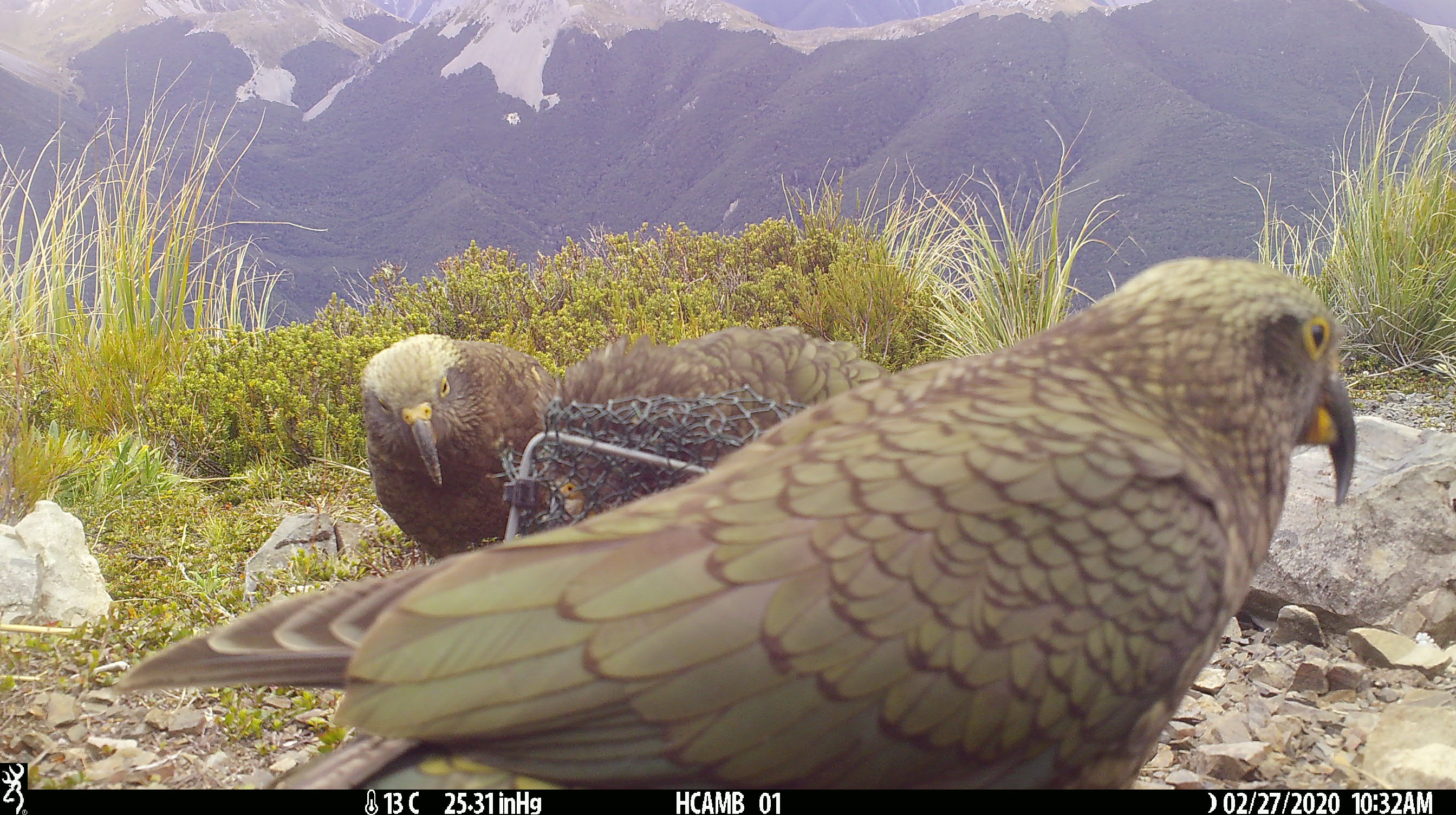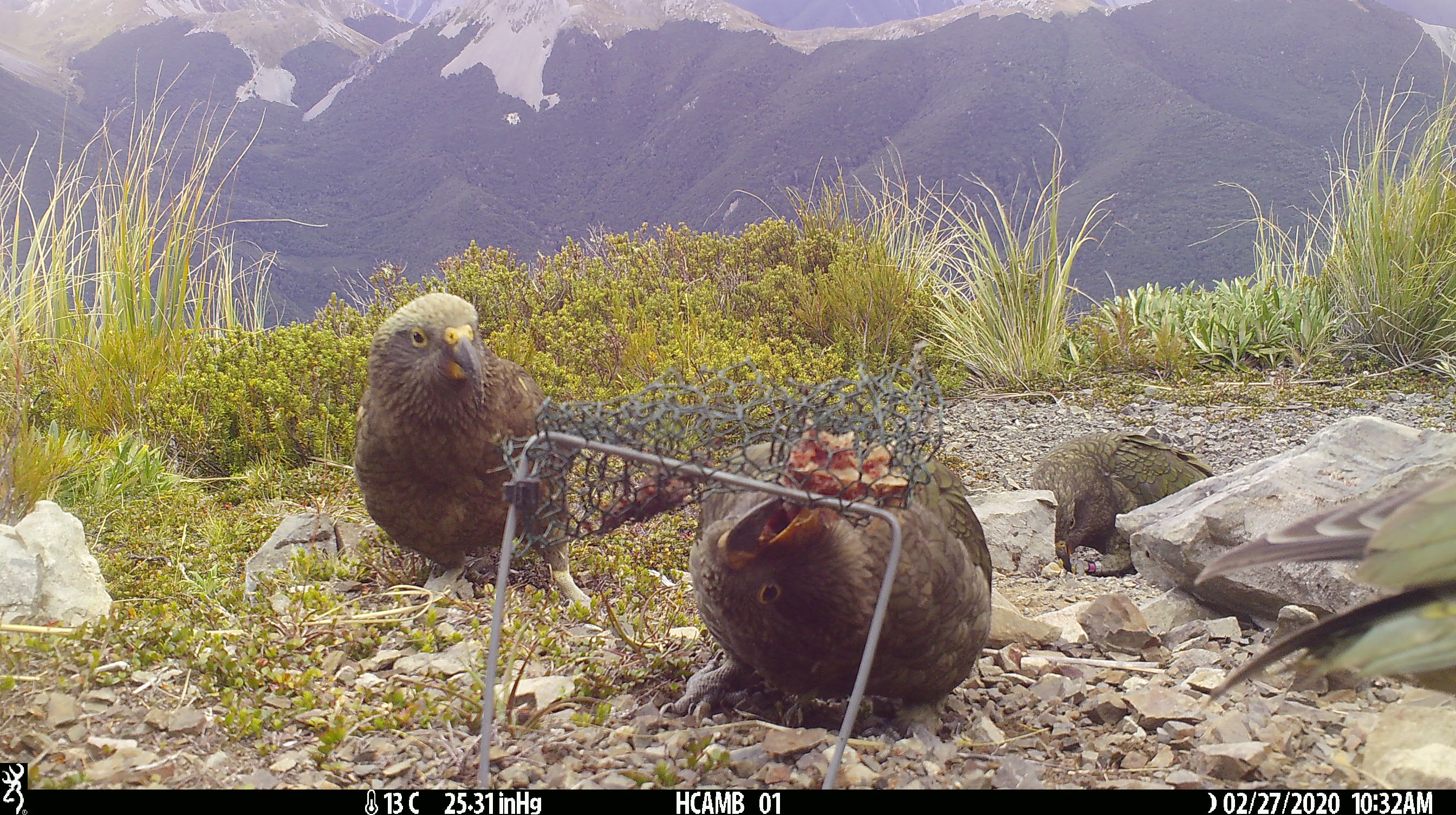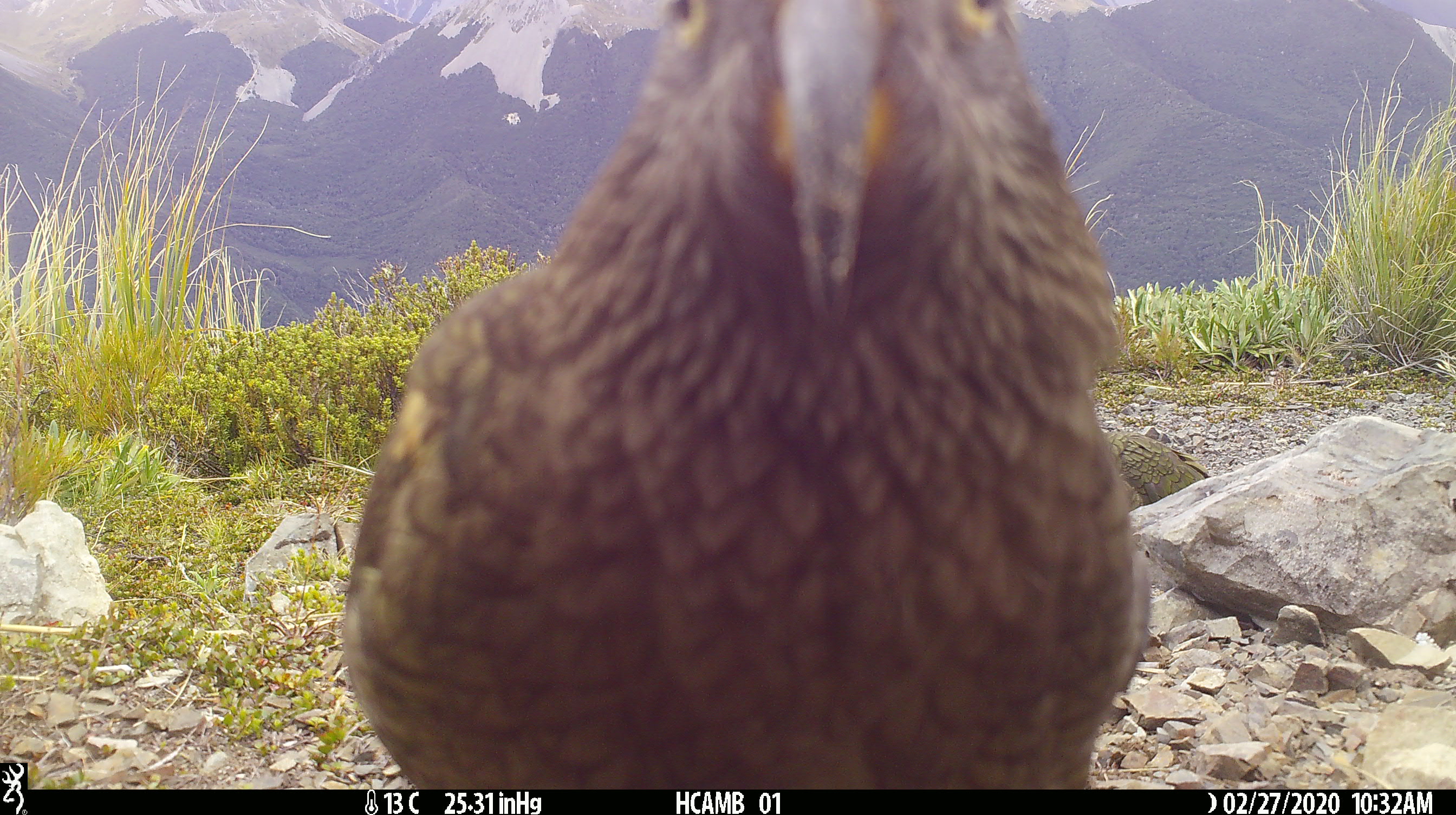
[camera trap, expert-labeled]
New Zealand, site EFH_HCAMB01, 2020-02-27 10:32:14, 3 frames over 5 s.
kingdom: Animalia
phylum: Chordata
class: Aves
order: Psittaciformes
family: Strigopidae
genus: Nestor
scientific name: Nestor notabilis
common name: kea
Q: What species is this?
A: Kea (Nestor notabilis).